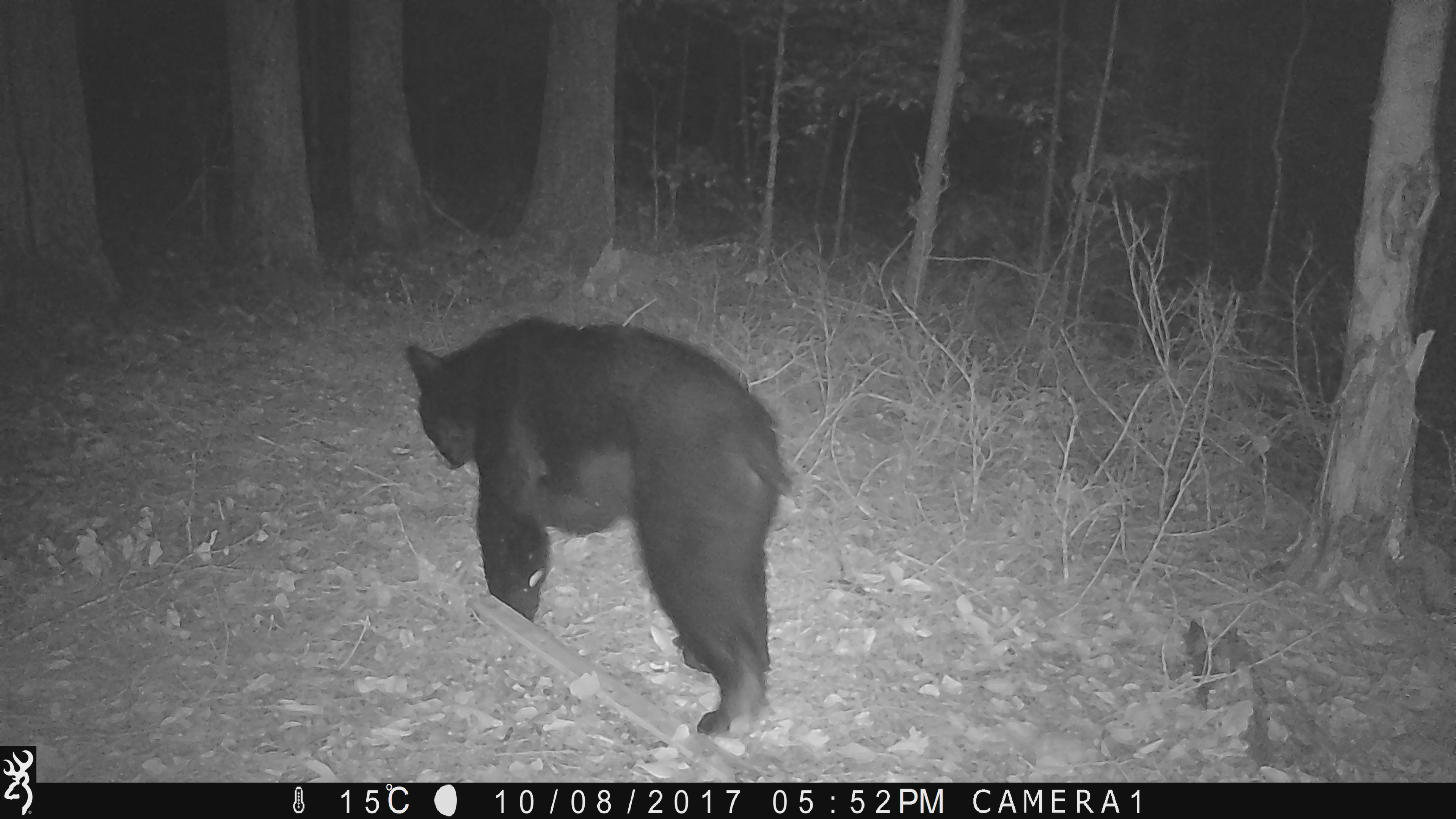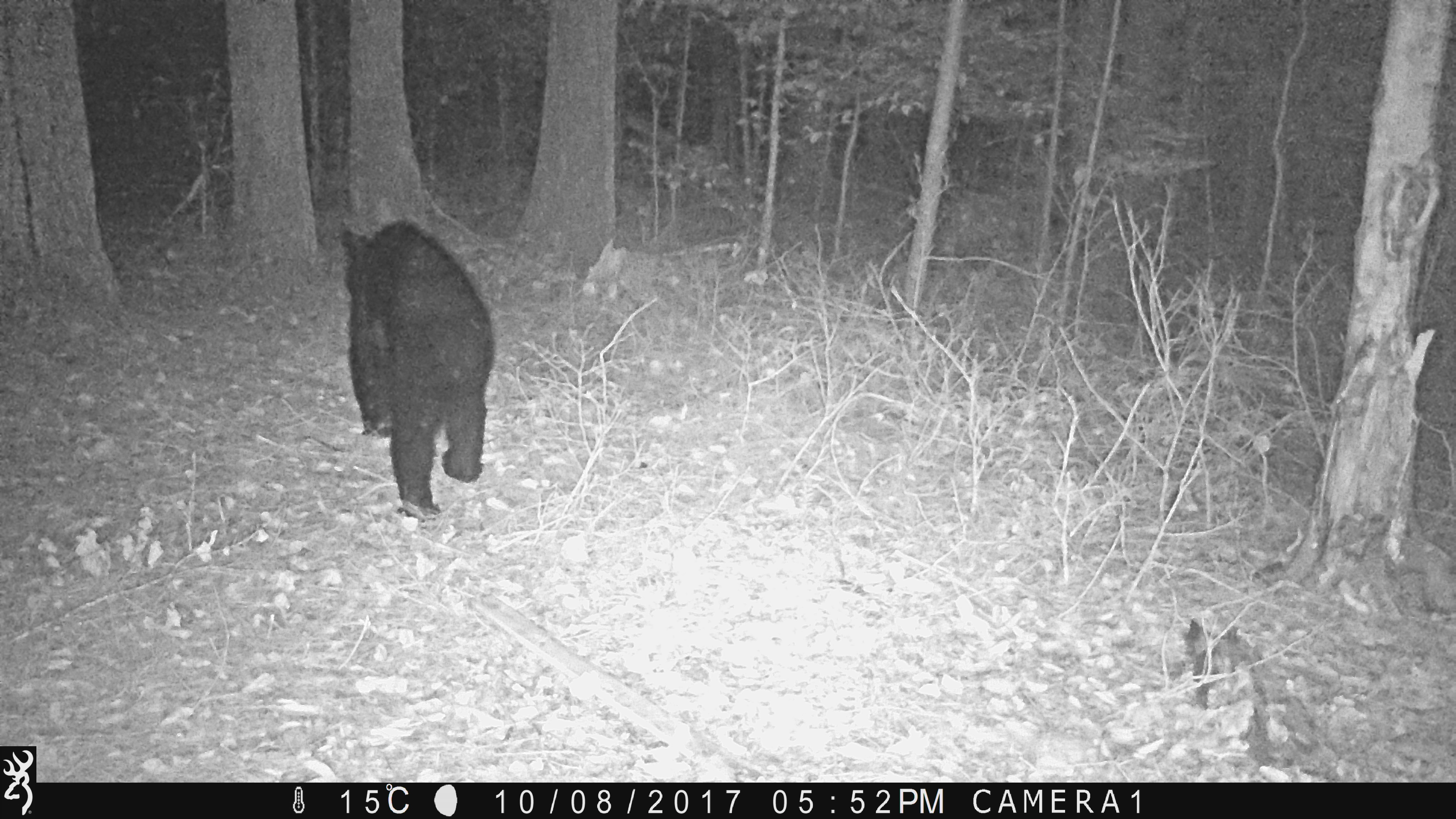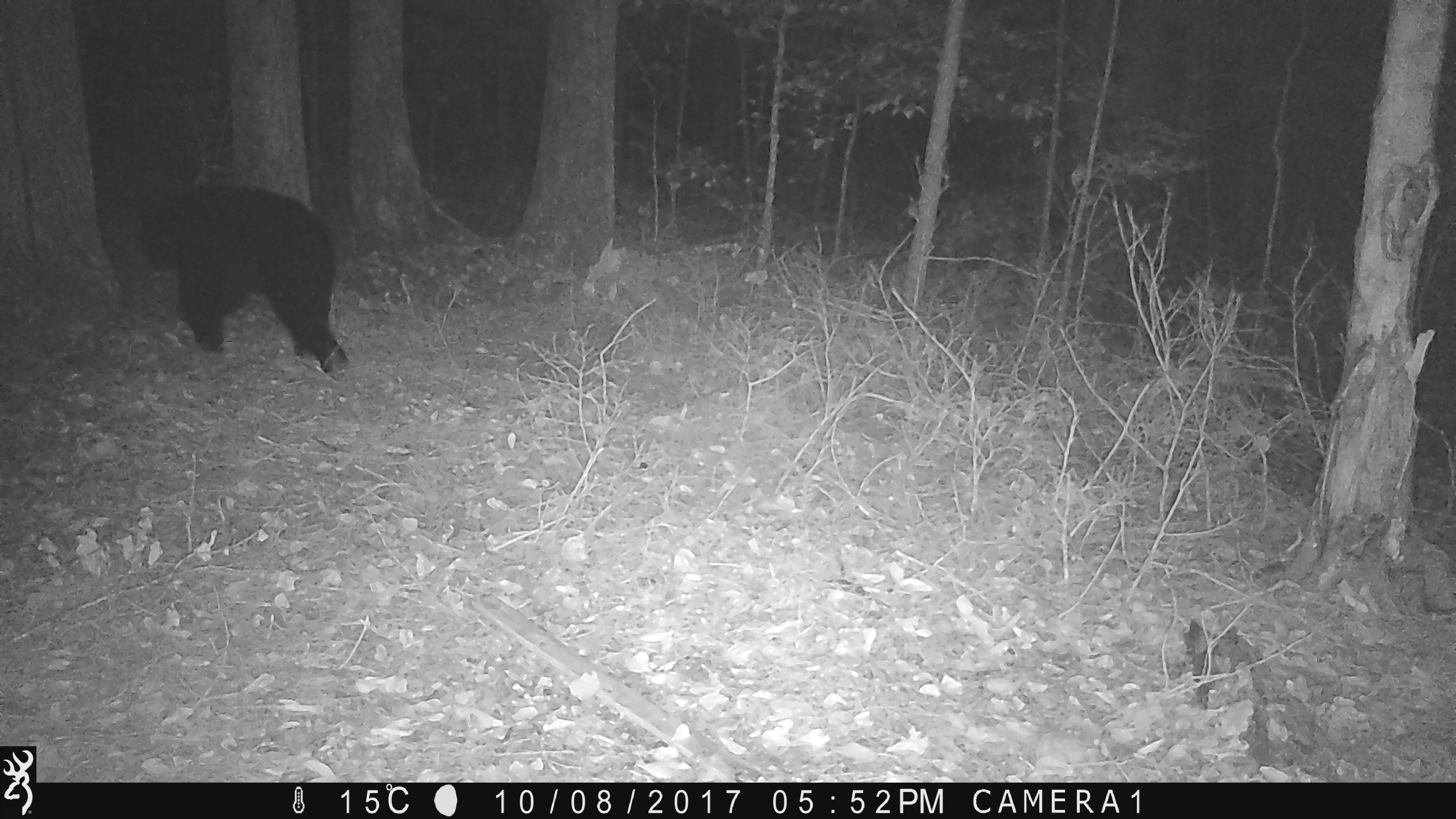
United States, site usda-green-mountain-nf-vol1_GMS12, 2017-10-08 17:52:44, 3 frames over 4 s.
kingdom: Animalia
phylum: Chordata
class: Mammalia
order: Carnivora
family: Ursidae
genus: Ursus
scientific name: Ursus americanus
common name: black bear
Black bear (Ursus americanus).